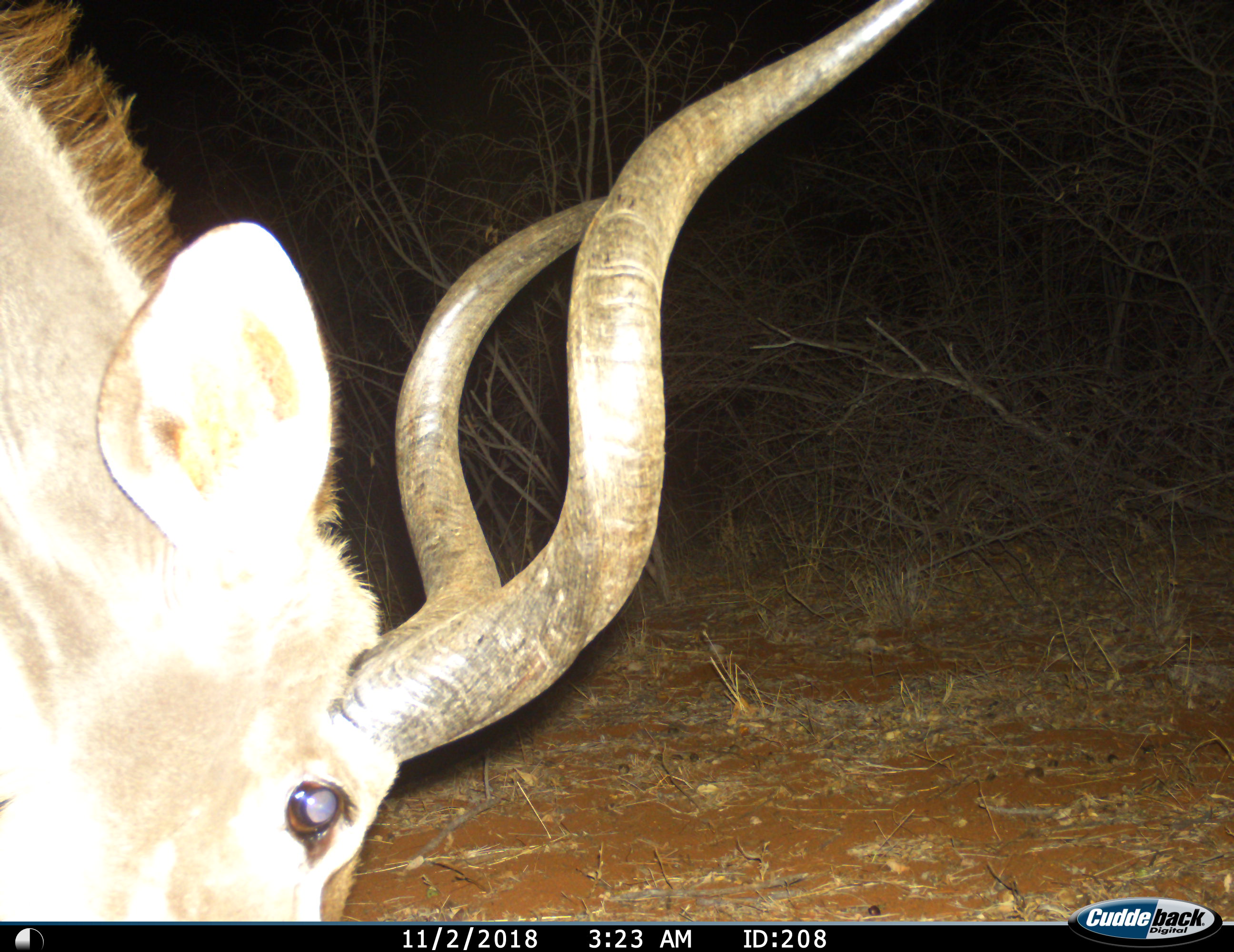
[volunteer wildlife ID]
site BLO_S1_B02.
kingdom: Animalia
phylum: Chordata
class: Mammalia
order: Artiodactyla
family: Bovidae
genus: Tragelaphus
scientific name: Tragelaphus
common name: kudu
Kudu (Tragelaphus), count 1. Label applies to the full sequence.